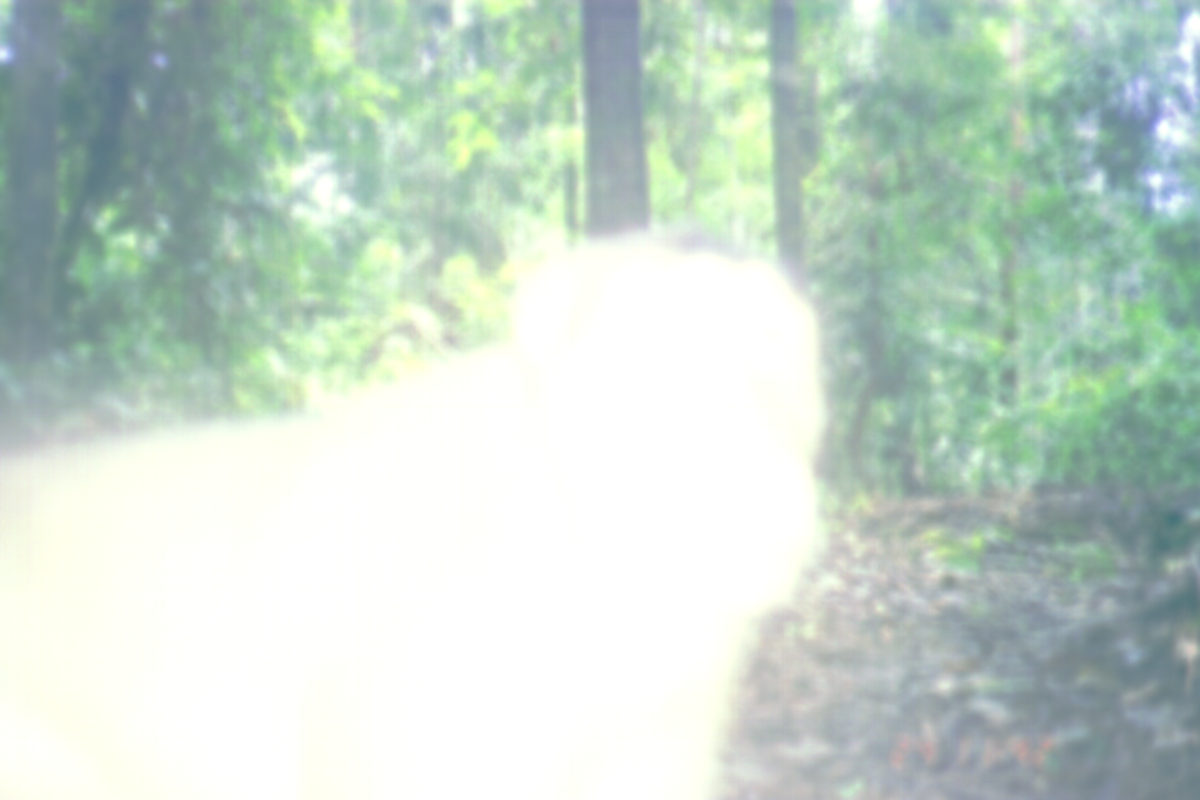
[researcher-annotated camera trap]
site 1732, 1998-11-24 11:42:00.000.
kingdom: Animalia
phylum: Chordata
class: Mammalia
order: Primates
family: Cercopithecidae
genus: Macaca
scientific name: Macaca nemestrina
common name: southern pig-tailed macaque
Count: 1.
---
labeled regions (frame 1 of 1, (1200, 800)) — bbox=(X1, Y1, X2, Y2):
macaca nemestrina: bbox=(0, 236, 828, 800)